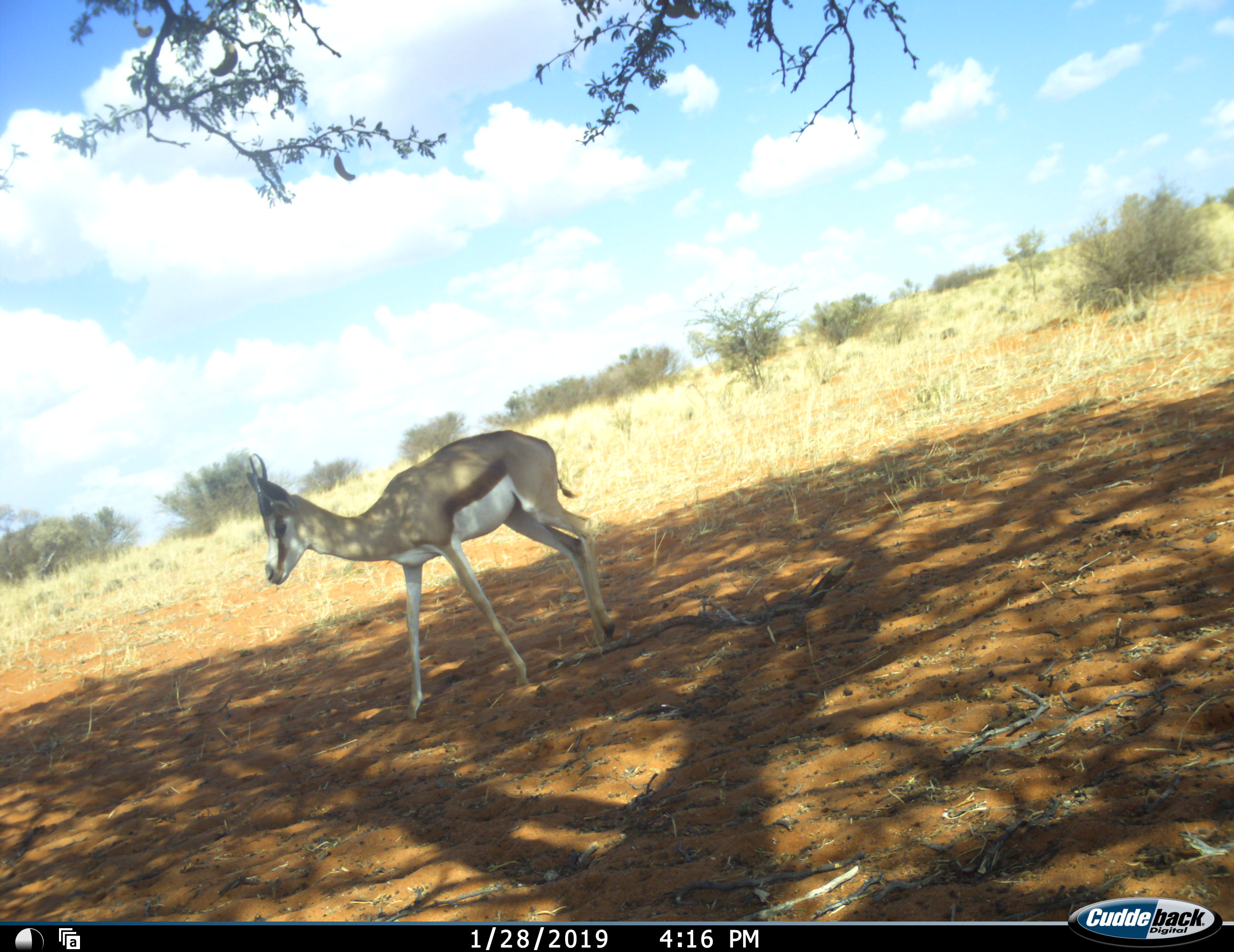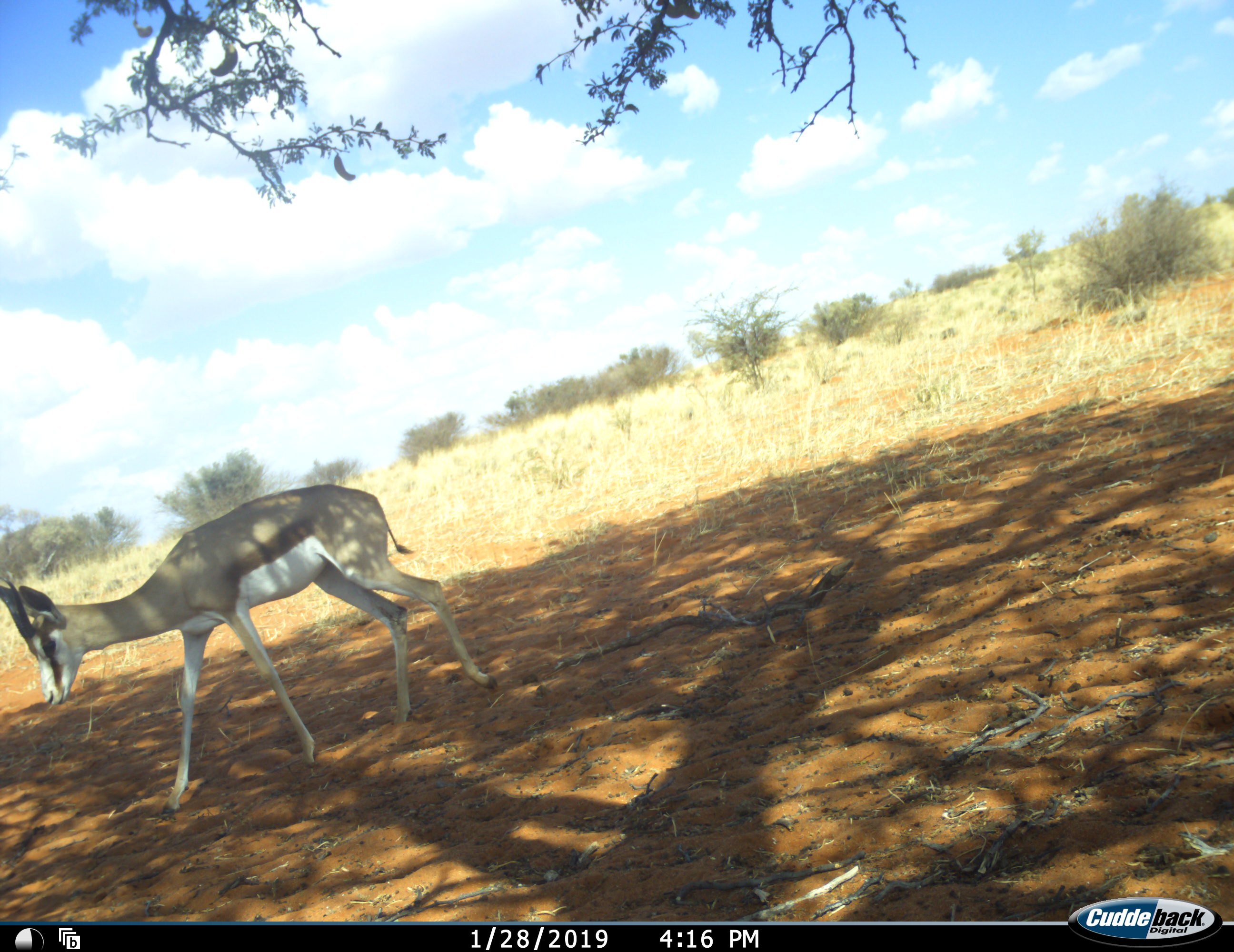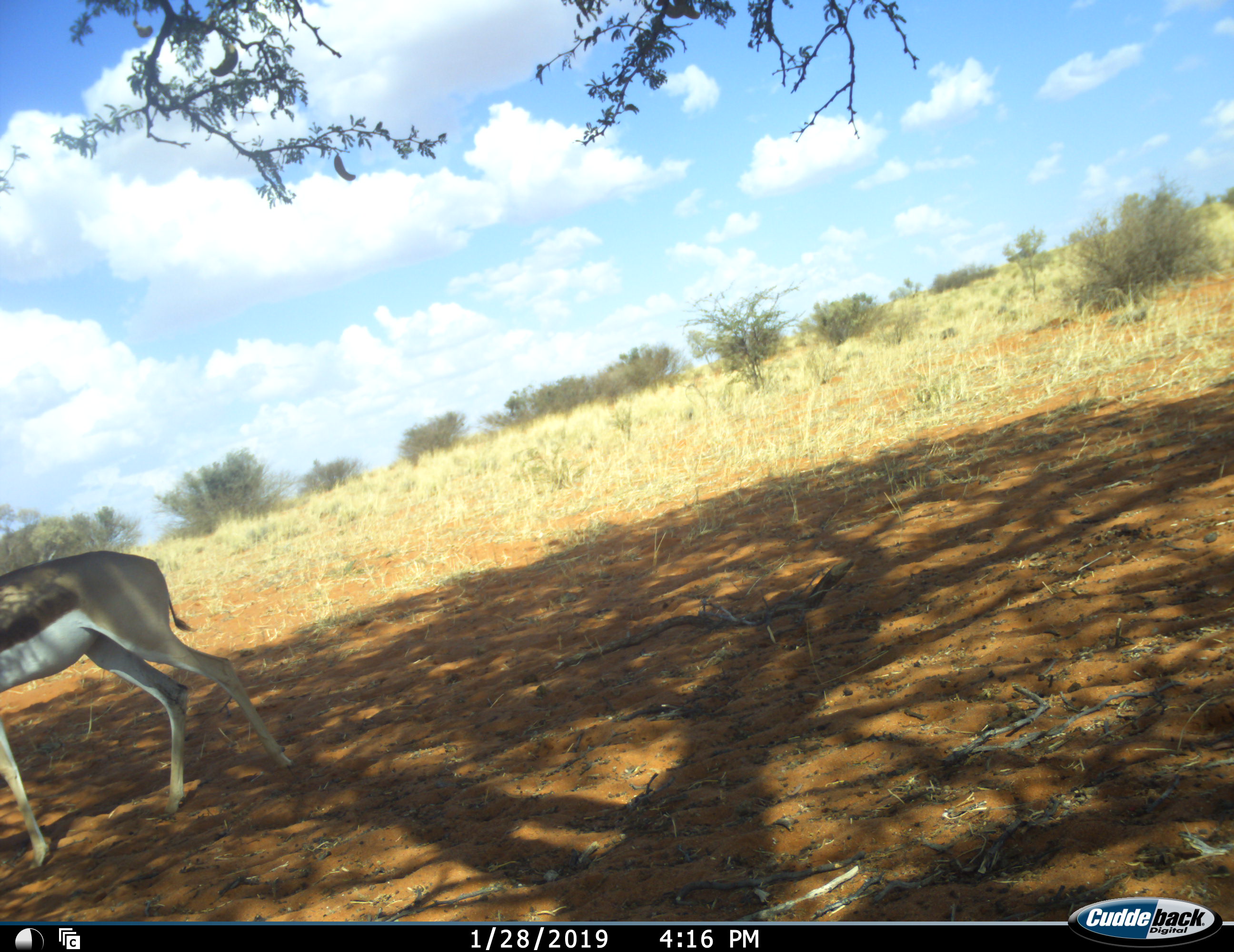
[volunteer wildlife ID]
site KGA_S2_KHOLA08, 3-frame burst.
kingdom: Animalia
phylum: Chordata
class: Mammalia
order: Artiodactyla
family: Bovidae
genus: Antidorcas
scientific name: Antidorcas marsupialis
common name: springbok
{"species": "springbok (Antidorcas marsupialis)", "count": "1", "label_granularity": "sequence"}